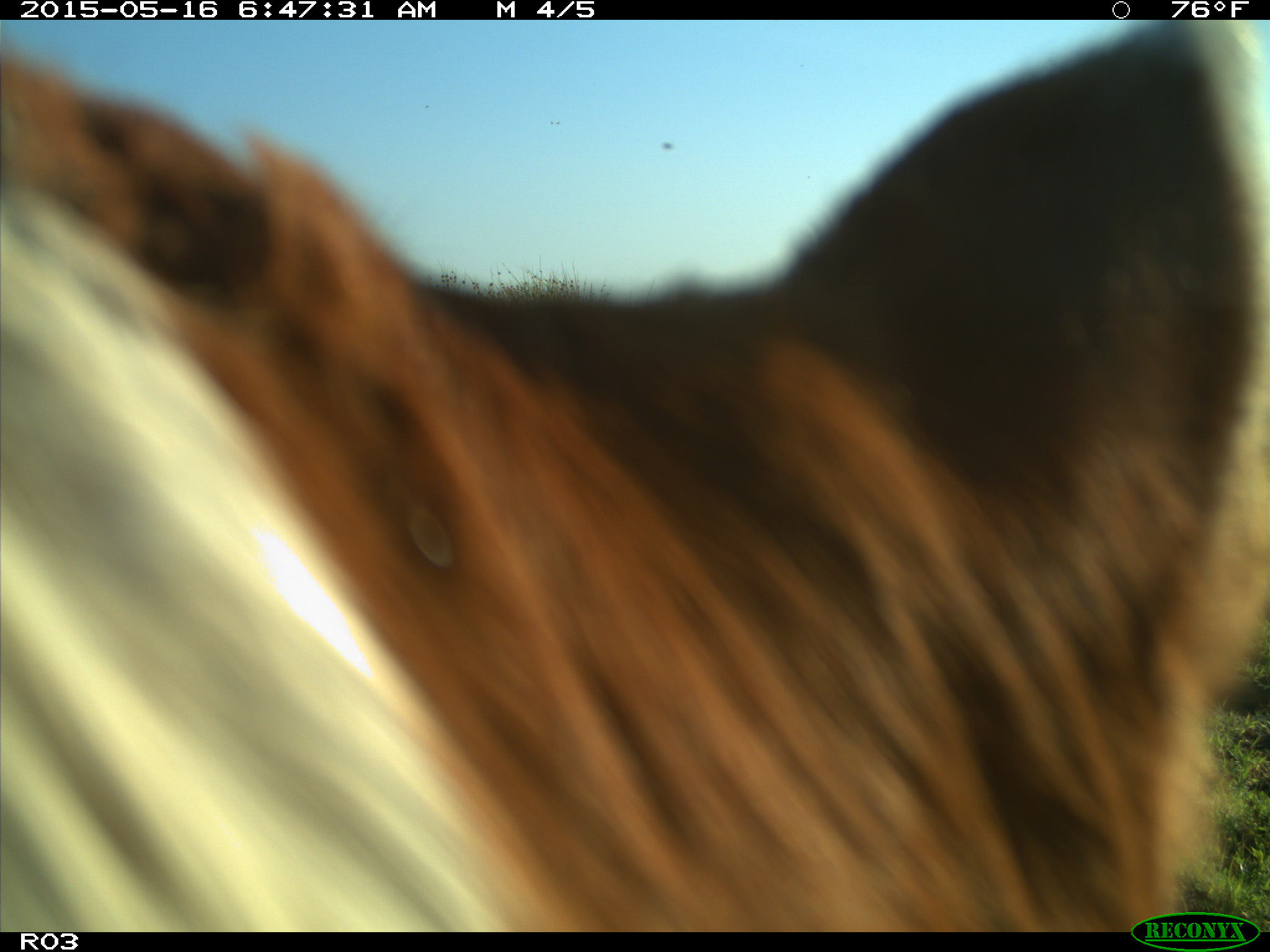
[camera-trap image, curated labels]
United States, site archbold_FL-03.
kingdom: Animalia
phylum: Chordata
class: Mammalia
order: Artiodactyla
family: Bovidae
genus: Bos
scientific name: Bos taurus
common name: domestic cow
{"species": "Bos taurus (domestic cow)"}